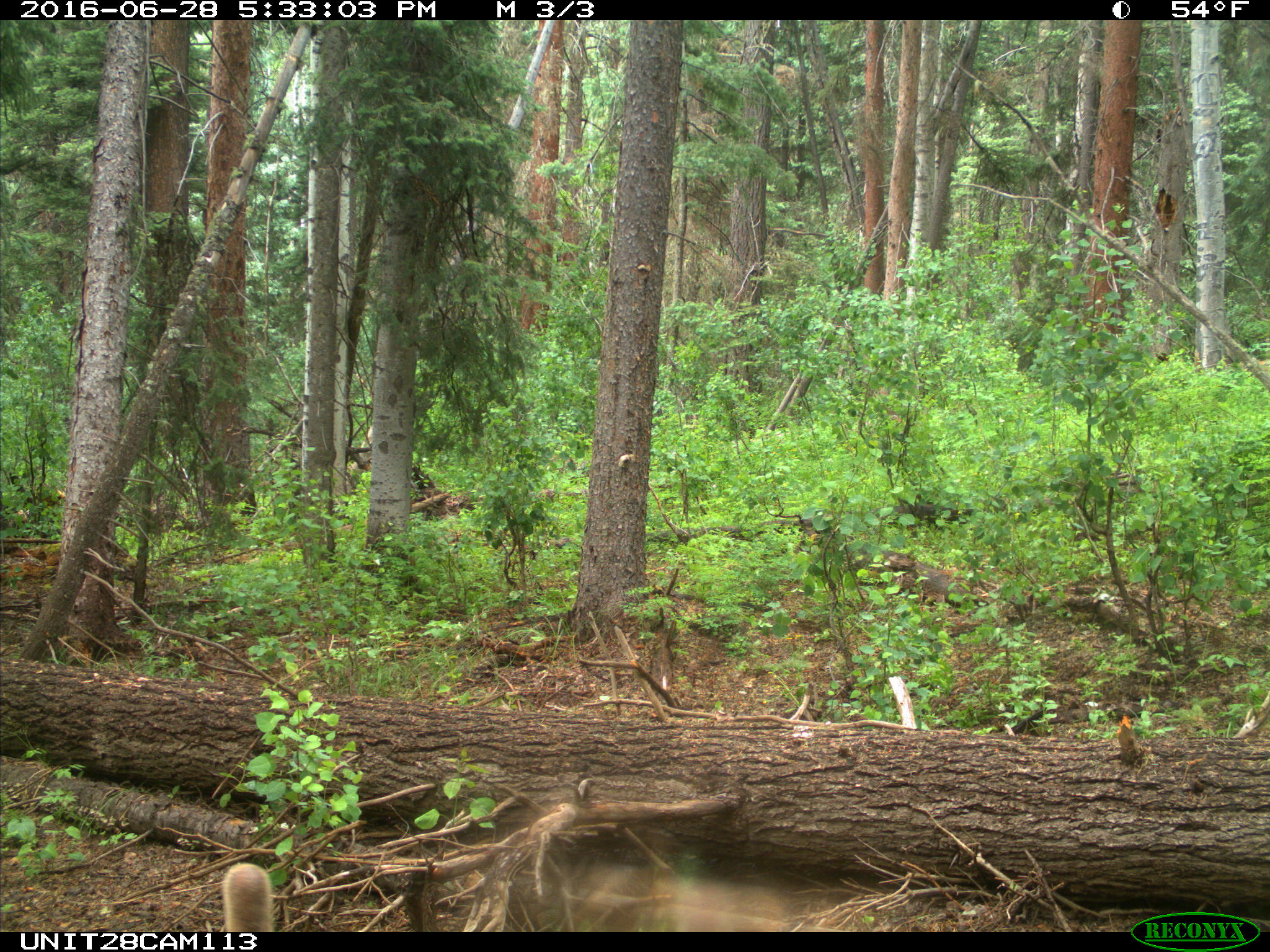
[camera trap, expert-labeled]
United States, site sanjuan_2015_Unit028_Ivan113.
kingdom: Animalia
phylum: Chordata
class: Mammalia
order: Artiodactyla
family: Cervidae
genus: Cervus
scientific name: Cervus elaphus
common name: red deer